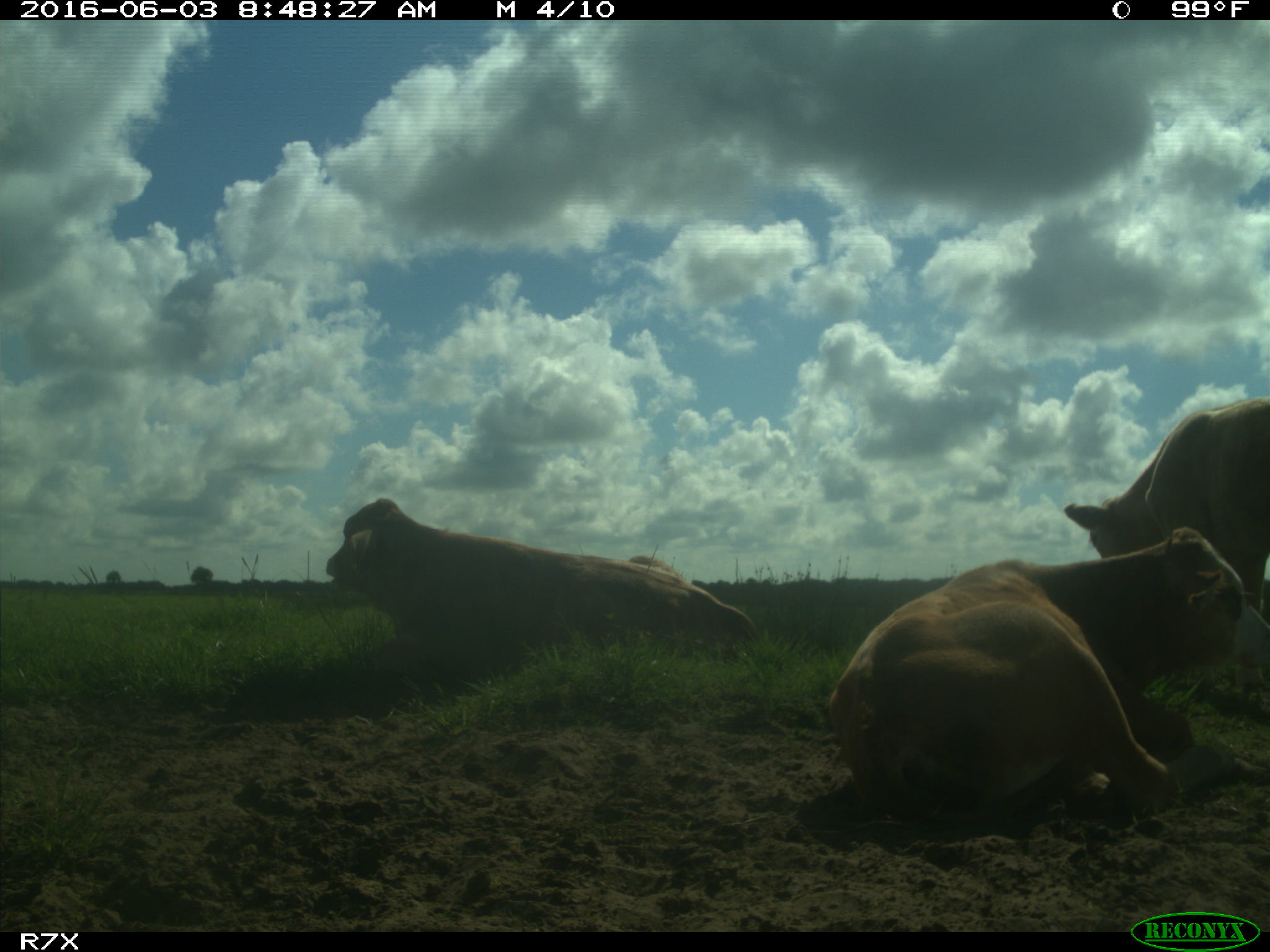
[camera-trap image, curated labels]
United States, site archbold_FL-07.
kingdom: Animalia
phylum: Chordata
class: Mammalia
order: Artiodactyla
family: Bovidae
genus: Bos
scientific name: Bos taurus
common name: domestic cow